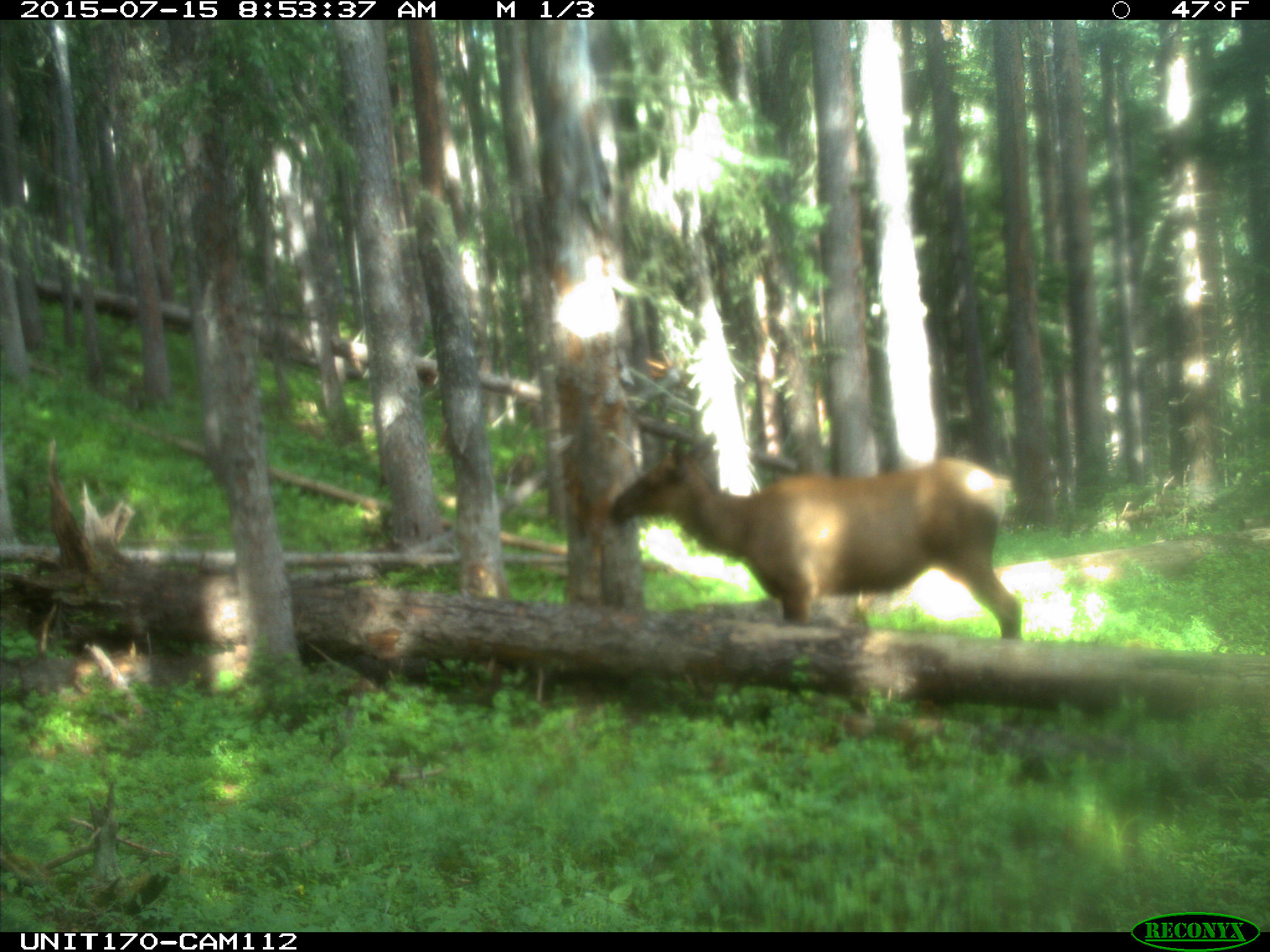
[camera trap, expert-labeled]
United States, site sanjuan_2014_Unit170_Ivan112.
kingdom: Animalia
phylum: Chordata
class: Mammalia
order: Artiodactyla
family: Cervidae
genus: Cervus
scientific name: Cervus elaphus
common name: red deer